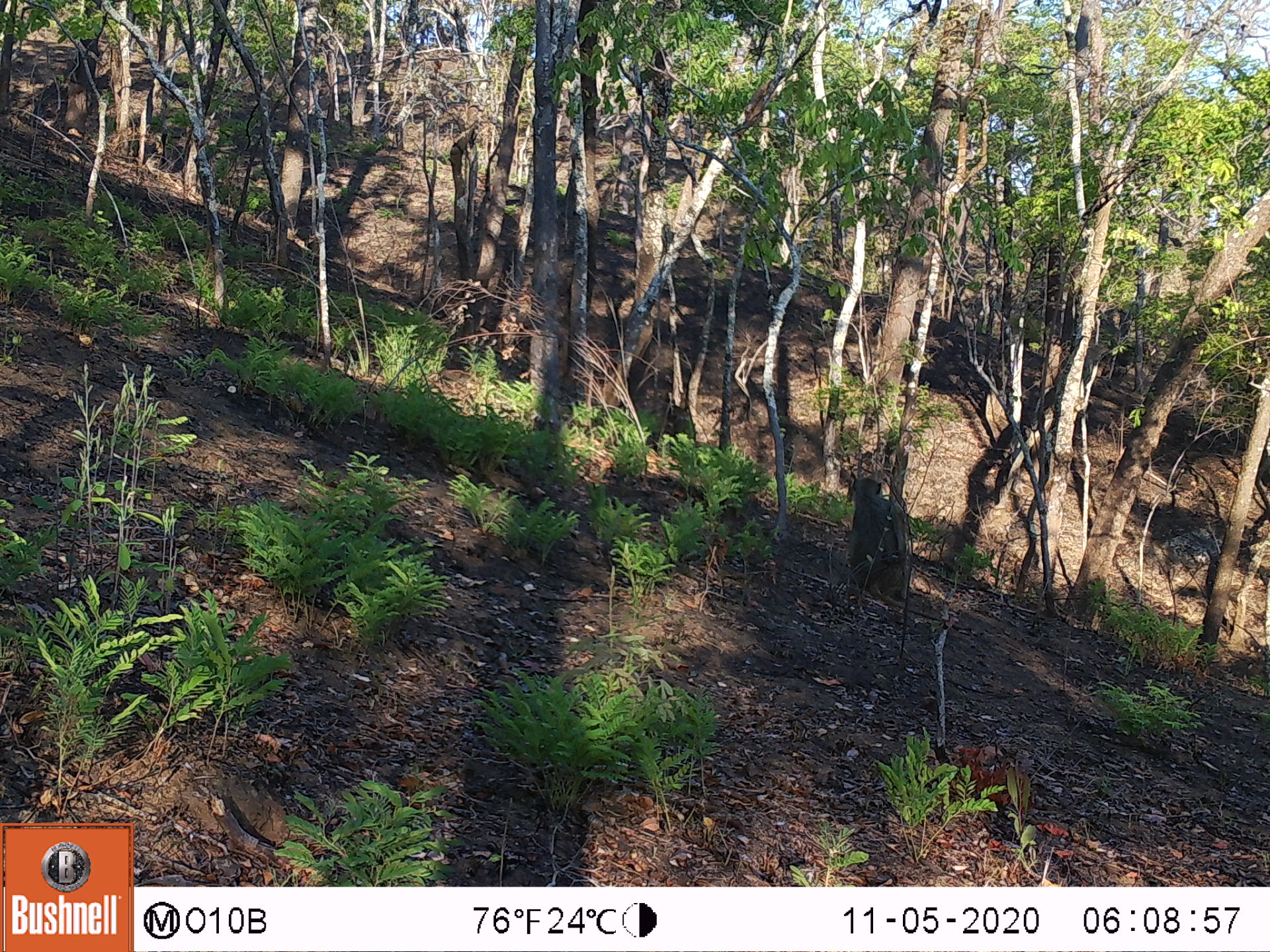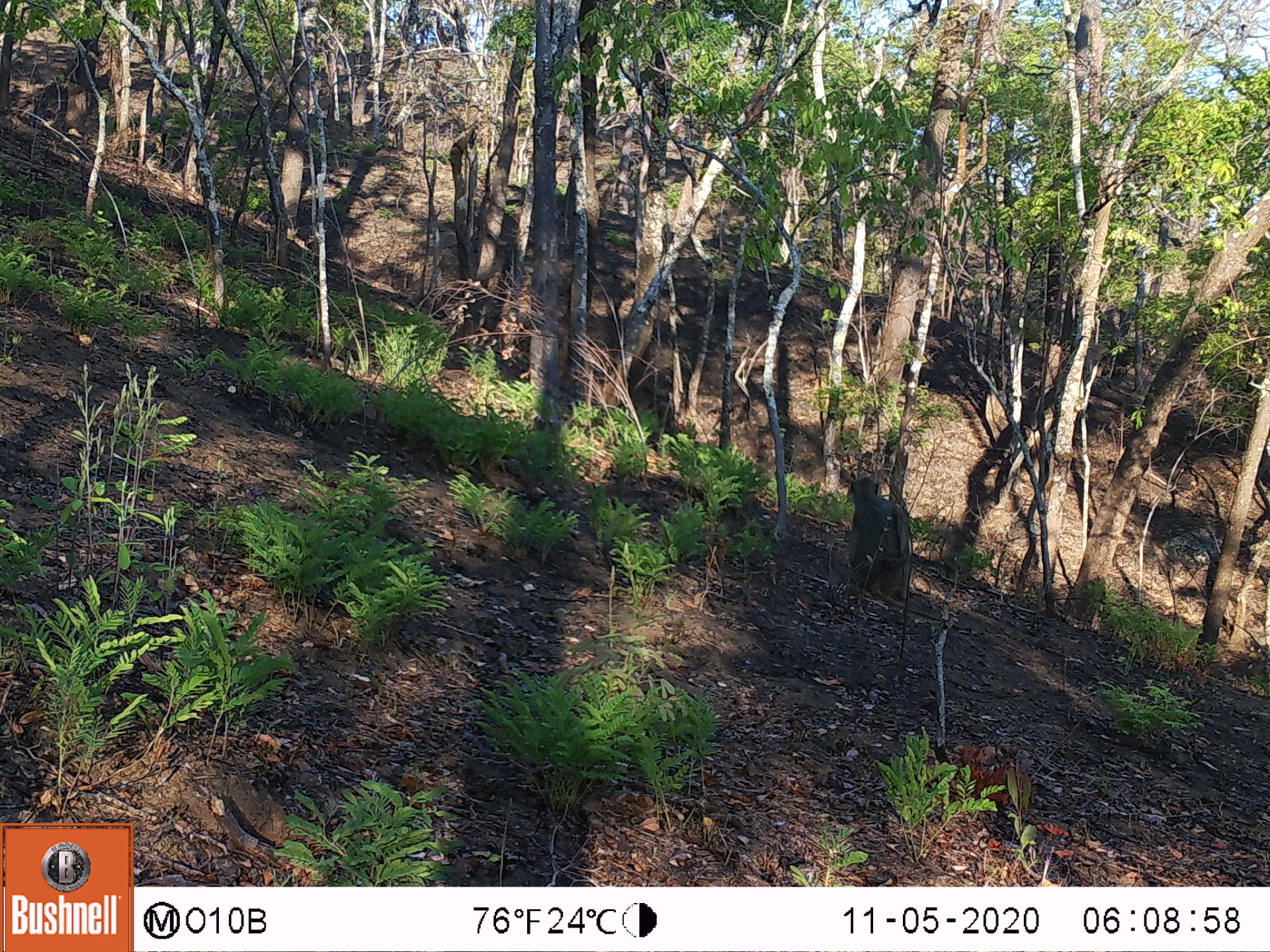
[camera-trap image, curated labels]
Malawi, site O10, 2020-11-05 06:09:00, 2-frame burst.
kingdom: Animalia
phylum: Chordata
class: Mammalia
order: Primates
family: Cercopithecidae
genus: Papio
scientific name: Papio cynocephalus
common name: yellow baboon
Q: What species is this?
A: Yellow baboon (Papio cynocephalus).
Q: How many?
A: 1.